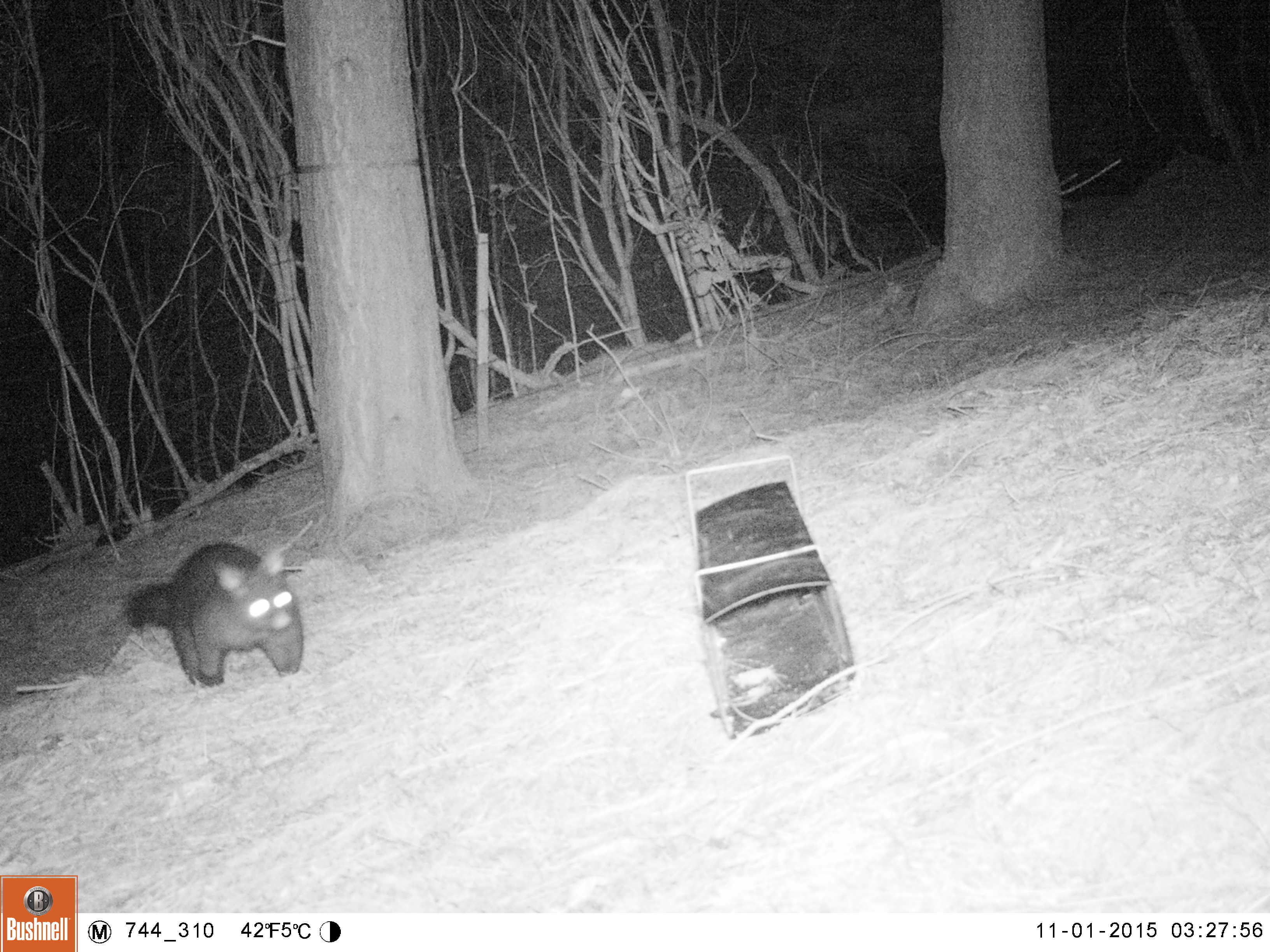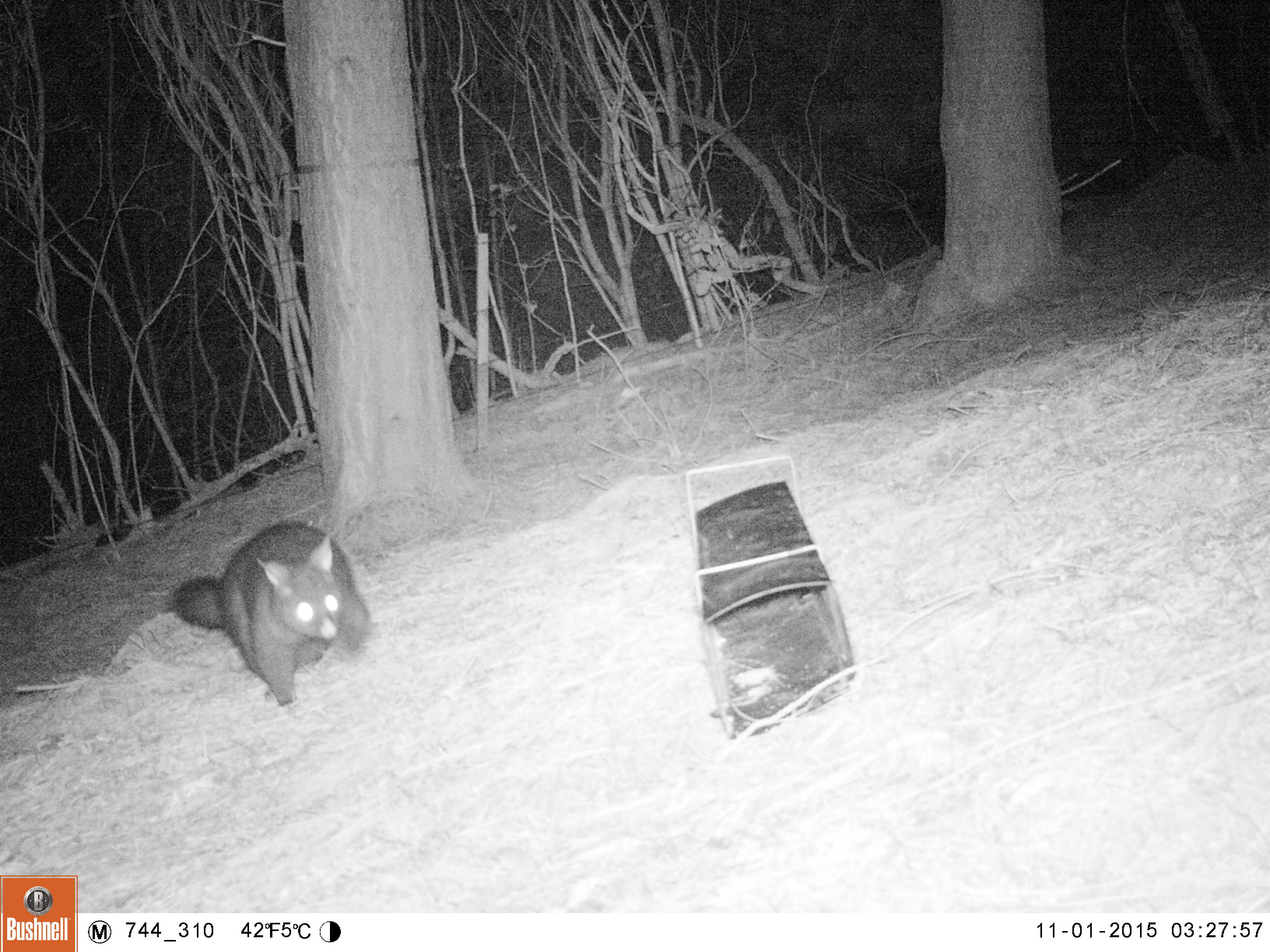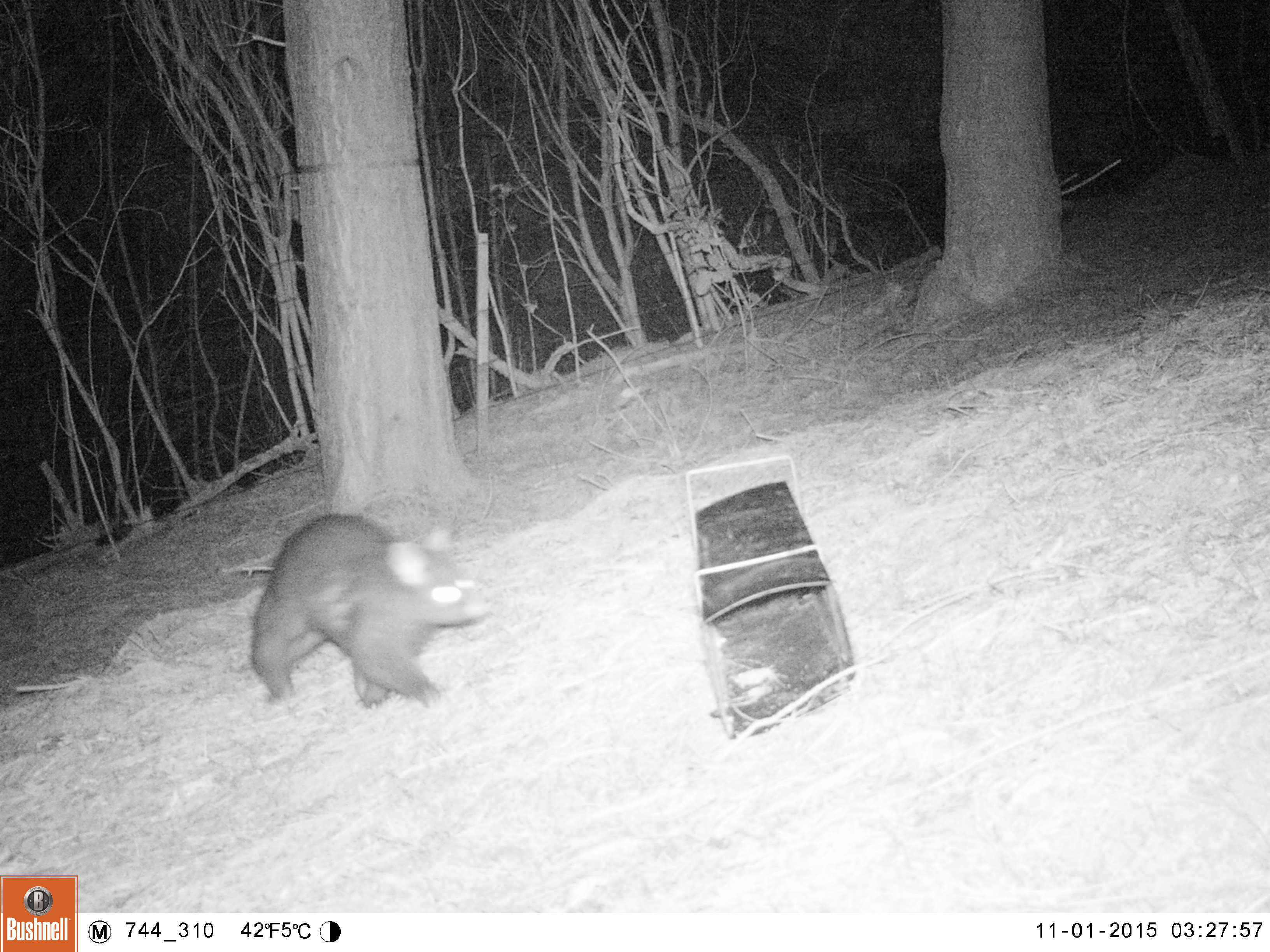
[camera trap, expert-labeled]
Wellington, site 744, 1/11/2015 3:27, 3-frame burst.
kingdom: Animalia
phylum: Chordata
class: Mammalia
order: Didelphimorphia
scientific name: Didelphimorphia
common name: possum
Possum (Didelphimorphia).